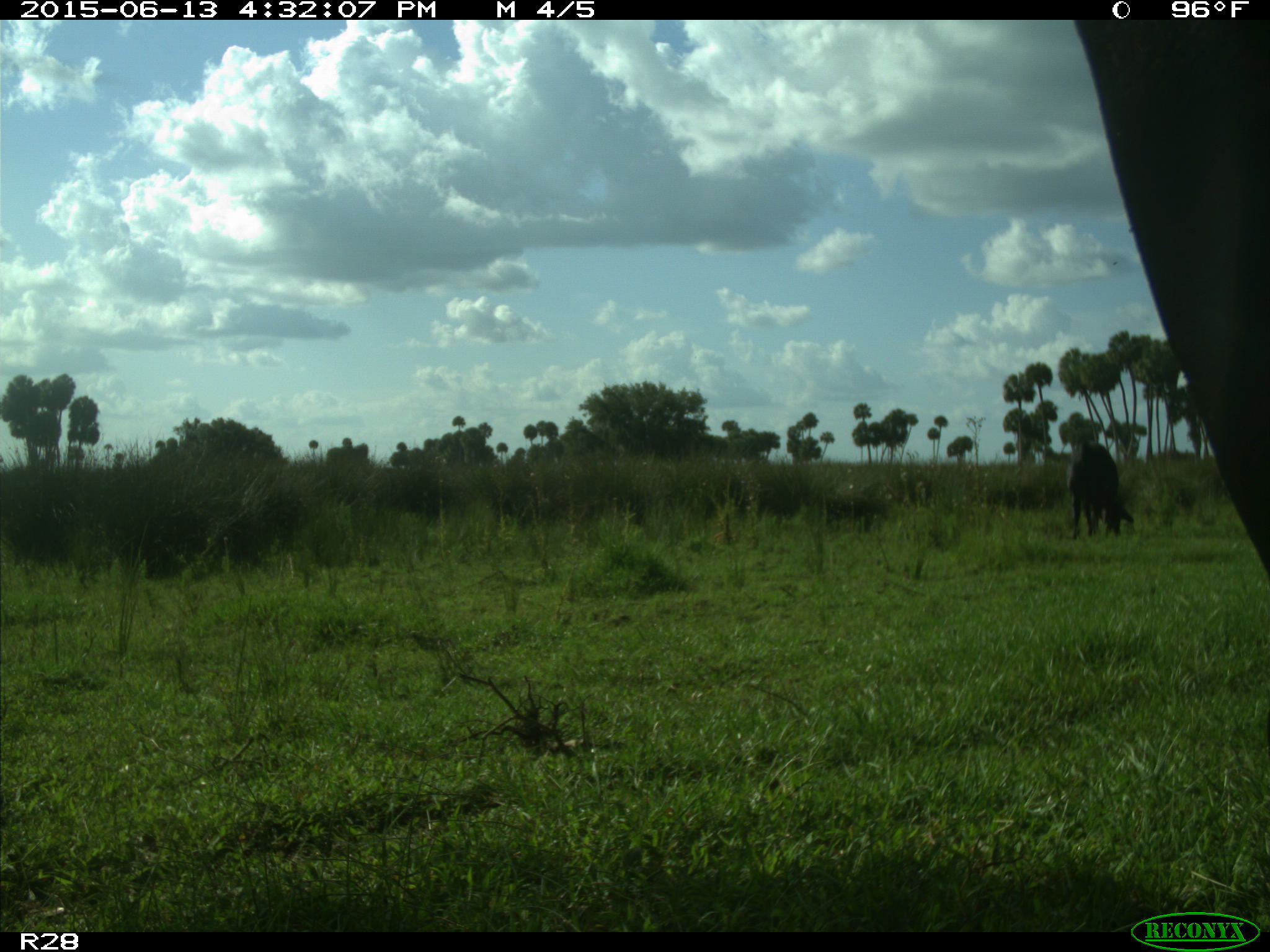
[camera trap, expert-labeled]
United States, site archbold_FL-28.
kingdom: Animalia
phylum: Chordata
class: Mammalia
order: Artiodactyla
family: Bovidae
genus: Bos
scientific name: Bos taurus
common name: domestic cow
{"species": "Bos taurus (domestic cow)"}